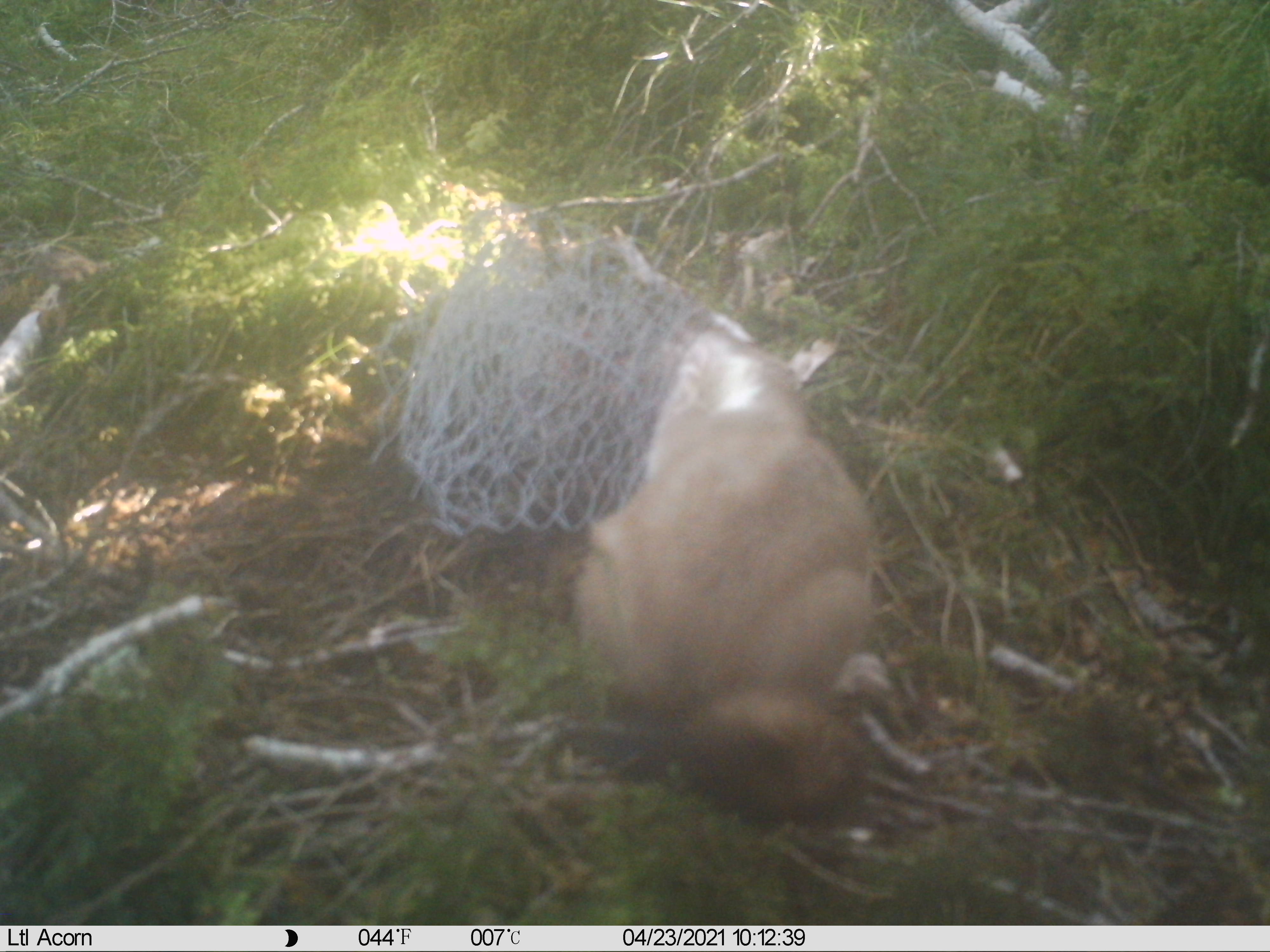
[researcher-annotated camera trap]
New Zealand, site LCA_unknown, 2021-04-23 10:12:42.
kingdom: Animalia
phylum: Chordata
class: Mammalia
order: Carnivora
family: Mustelidae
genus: Mustela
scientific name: Mustela erminea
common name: stoat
Stoat (Mustela erminea).